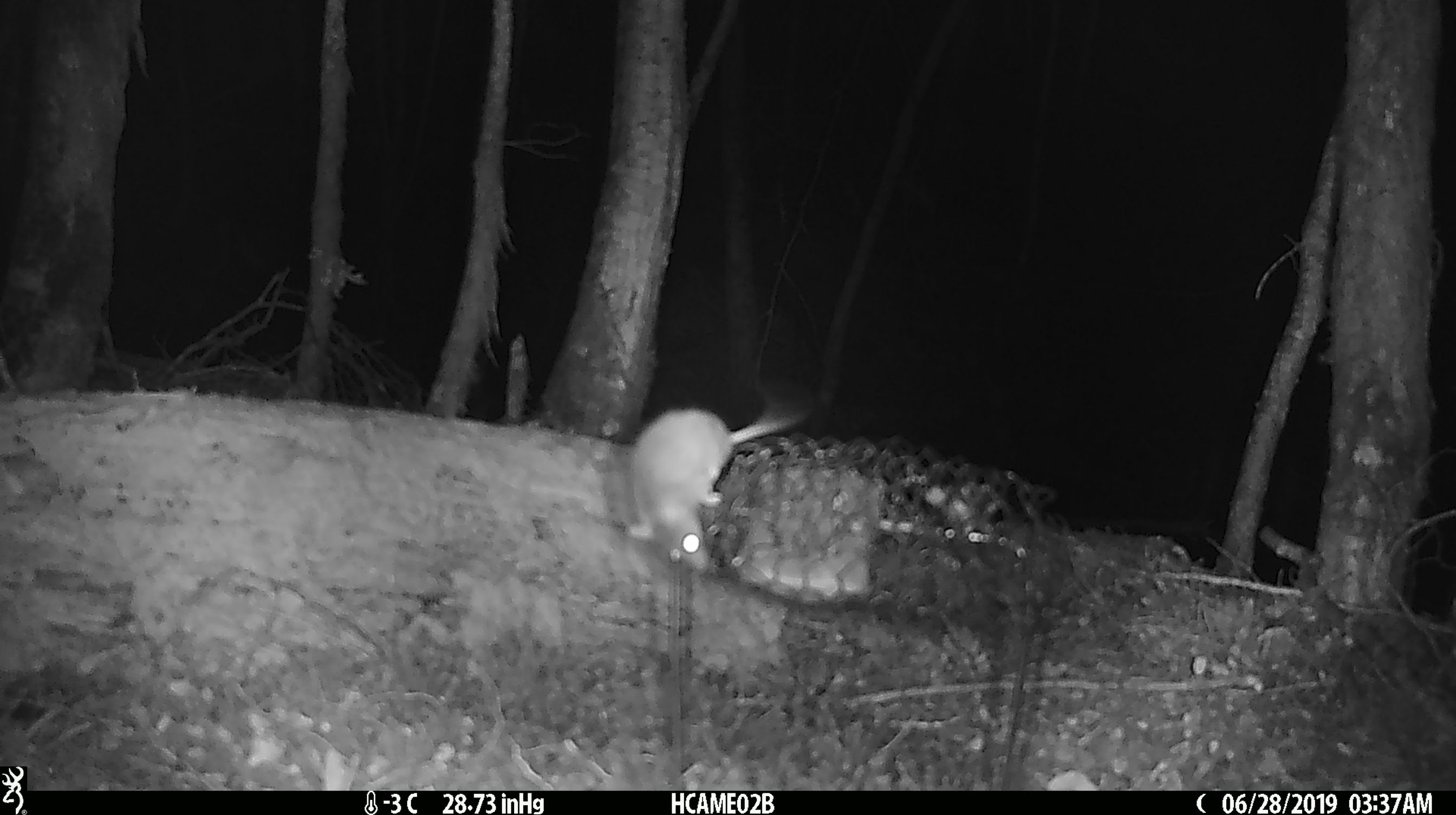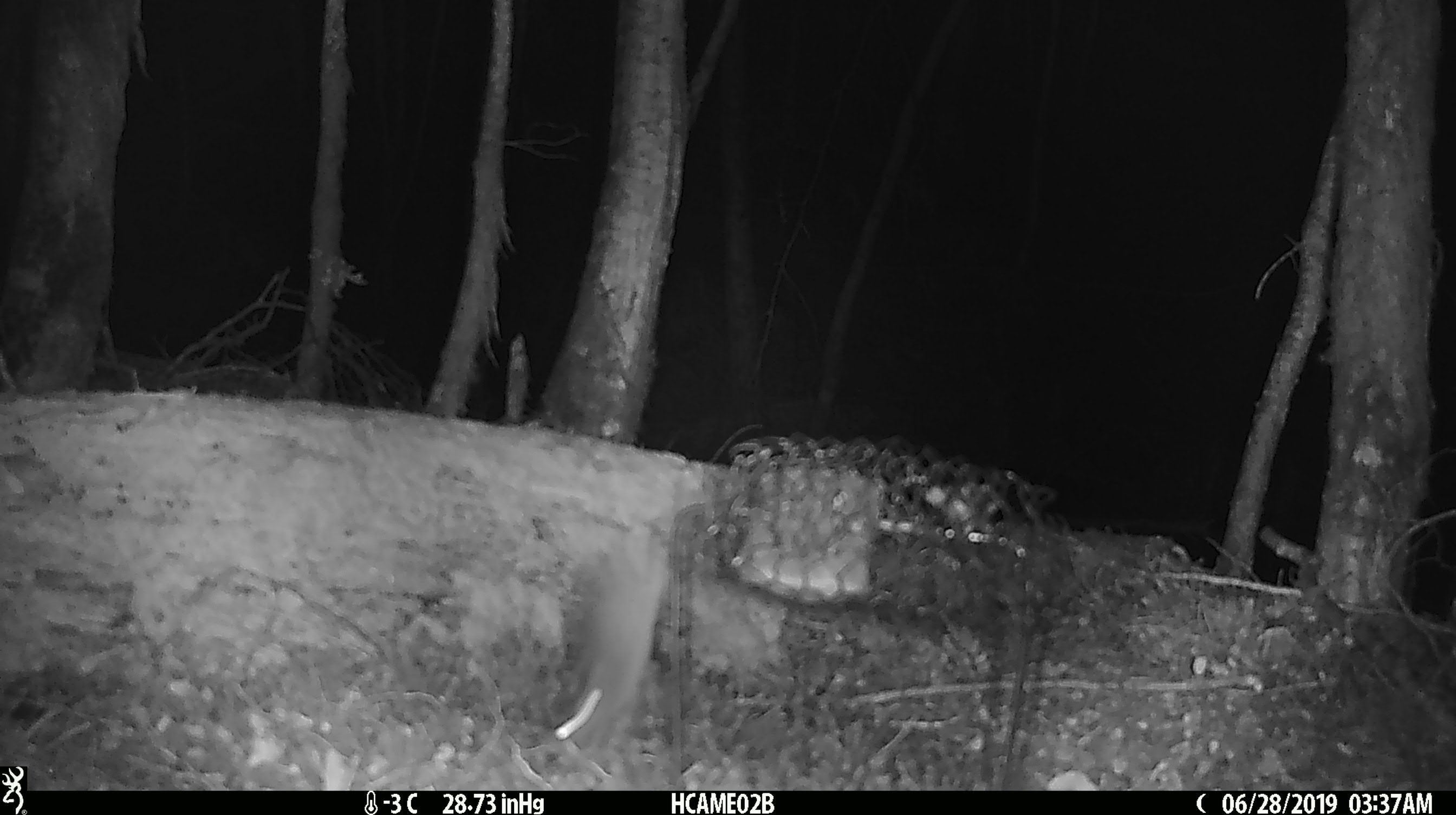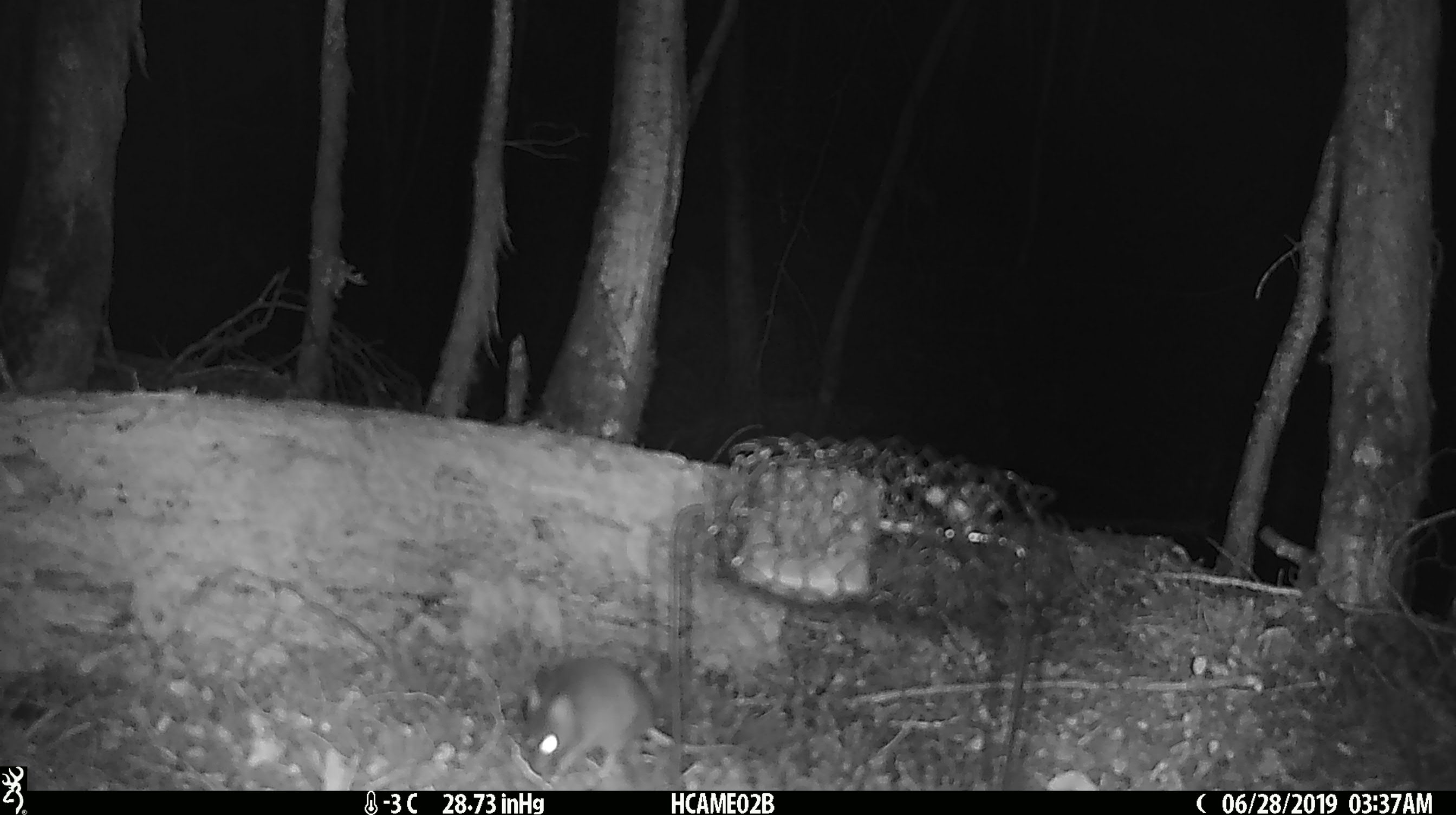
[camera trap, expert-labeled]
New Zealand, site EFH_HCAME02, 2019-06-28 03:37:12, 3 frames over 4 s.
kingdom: Animalia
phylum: Chordata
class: Mammalia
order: Rodentia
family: Muridae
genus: Mus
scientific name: Mus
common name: mouse